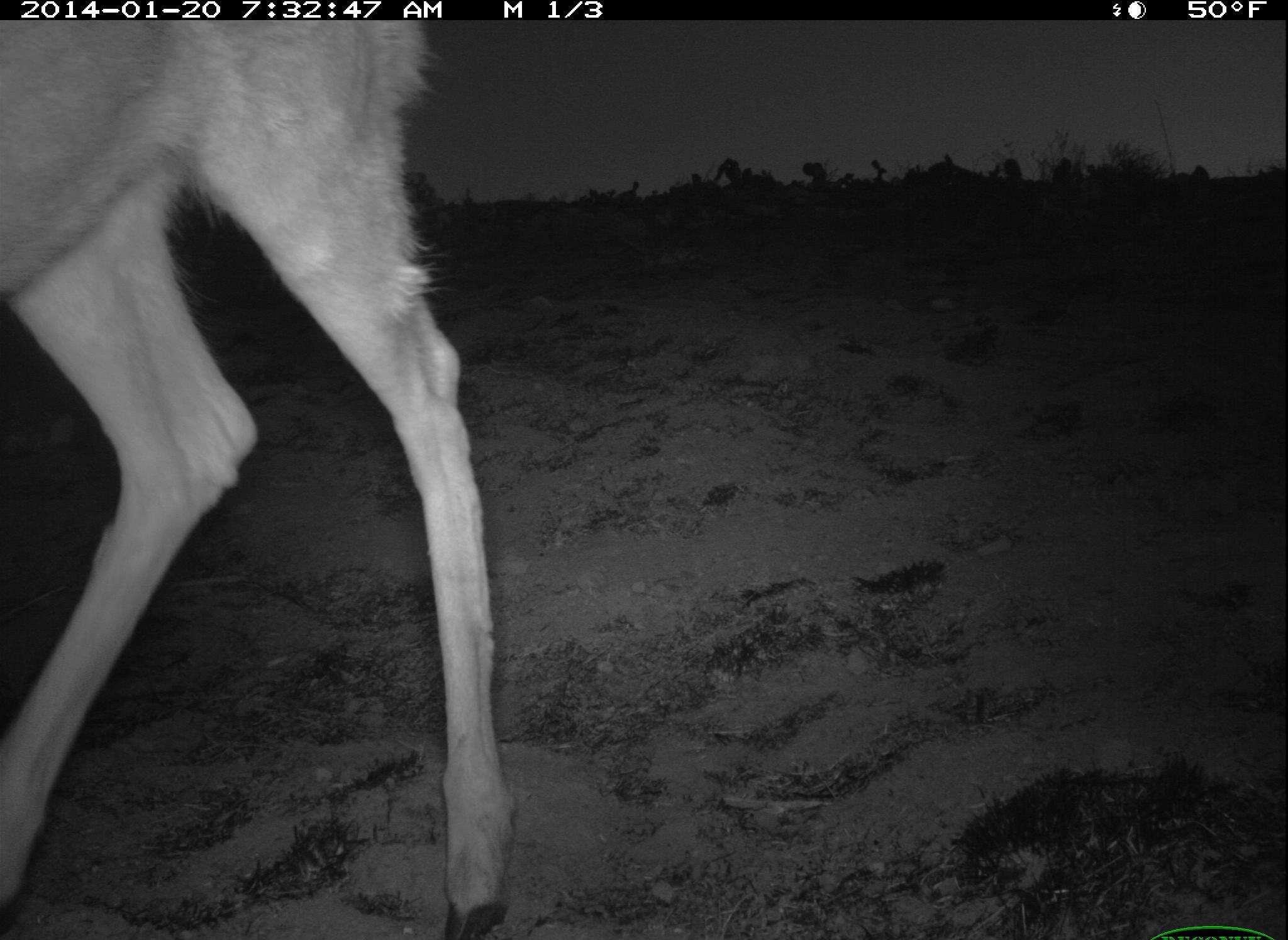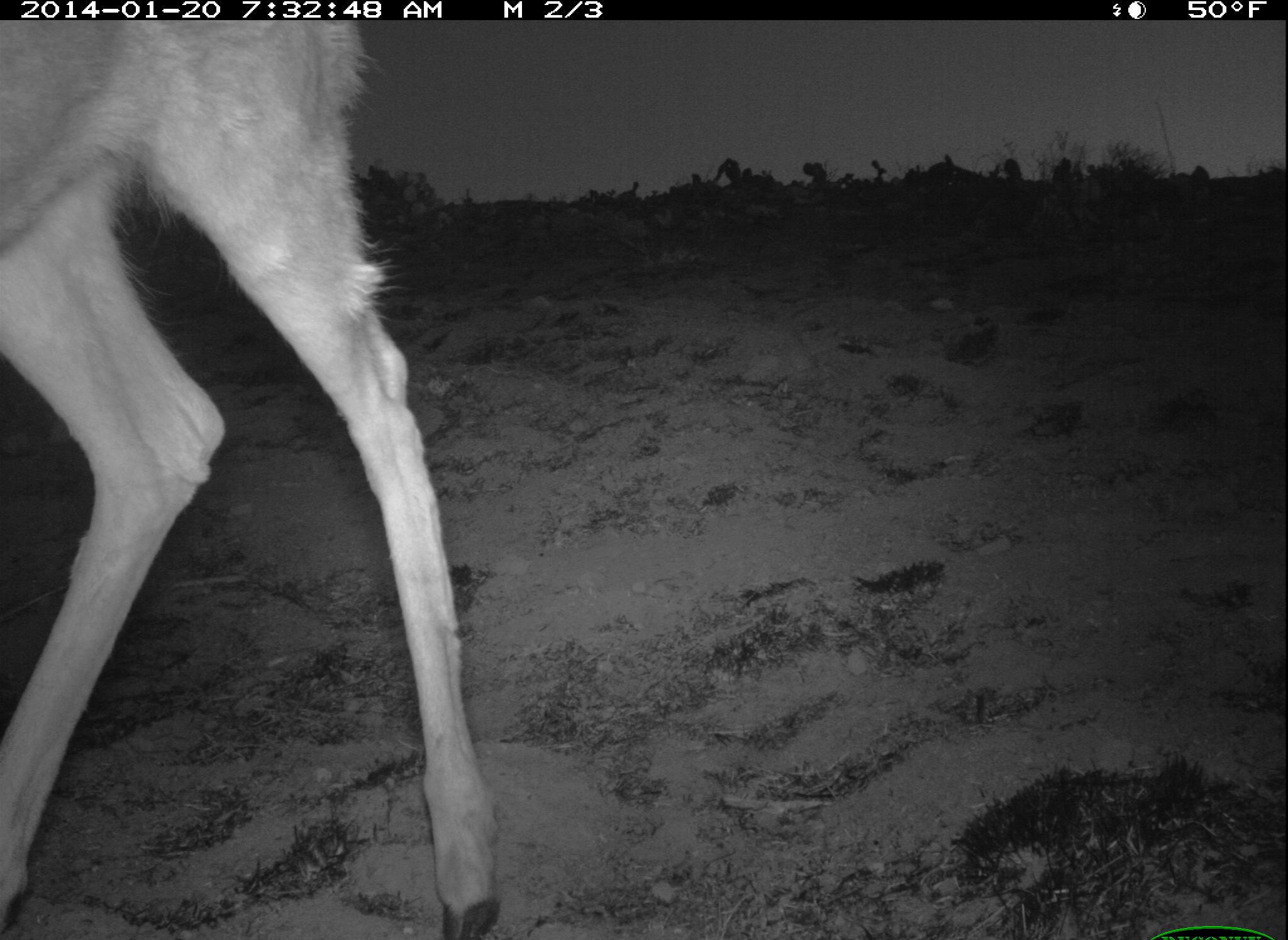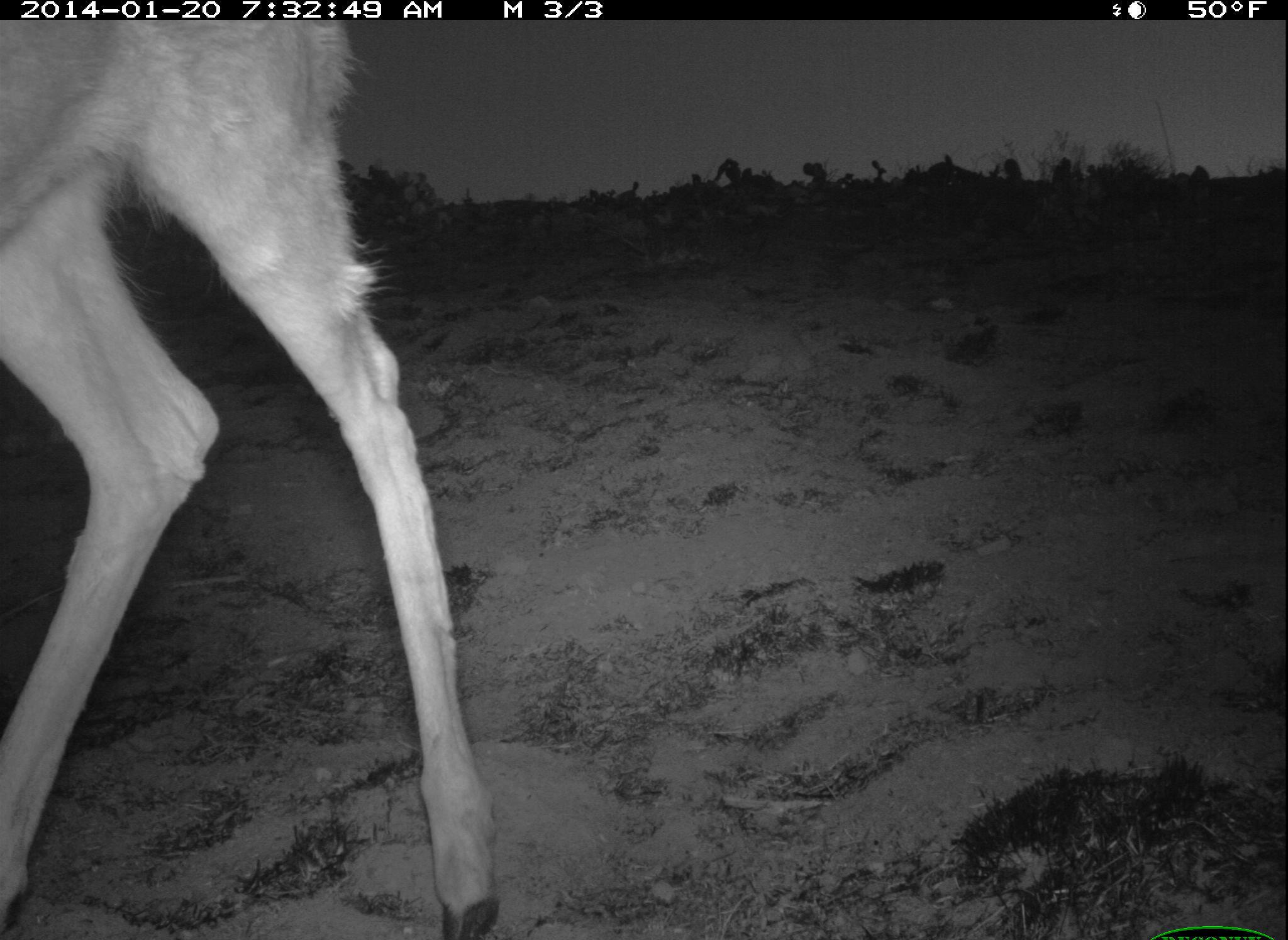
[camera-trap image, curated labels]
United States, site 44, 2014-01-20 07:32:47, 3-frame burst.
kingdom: Animalia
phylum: Chordata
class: Mammalia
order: Artiodactyla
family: Cervidae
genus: Odocoileus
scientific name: Odocoileus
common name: deer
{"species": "deer (Odocoileus)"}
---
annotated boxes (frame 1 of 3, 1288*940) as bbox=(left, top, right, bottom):
deer: bbox=(0, 20, 506, 940)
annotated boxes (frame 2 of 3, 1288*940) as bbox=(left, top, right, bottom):
deer: bbox=(0, 22, 501, 940)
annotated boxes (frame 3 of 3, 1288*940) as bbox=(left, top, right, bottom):
deer: bbox=(0, 18, 497, 940)